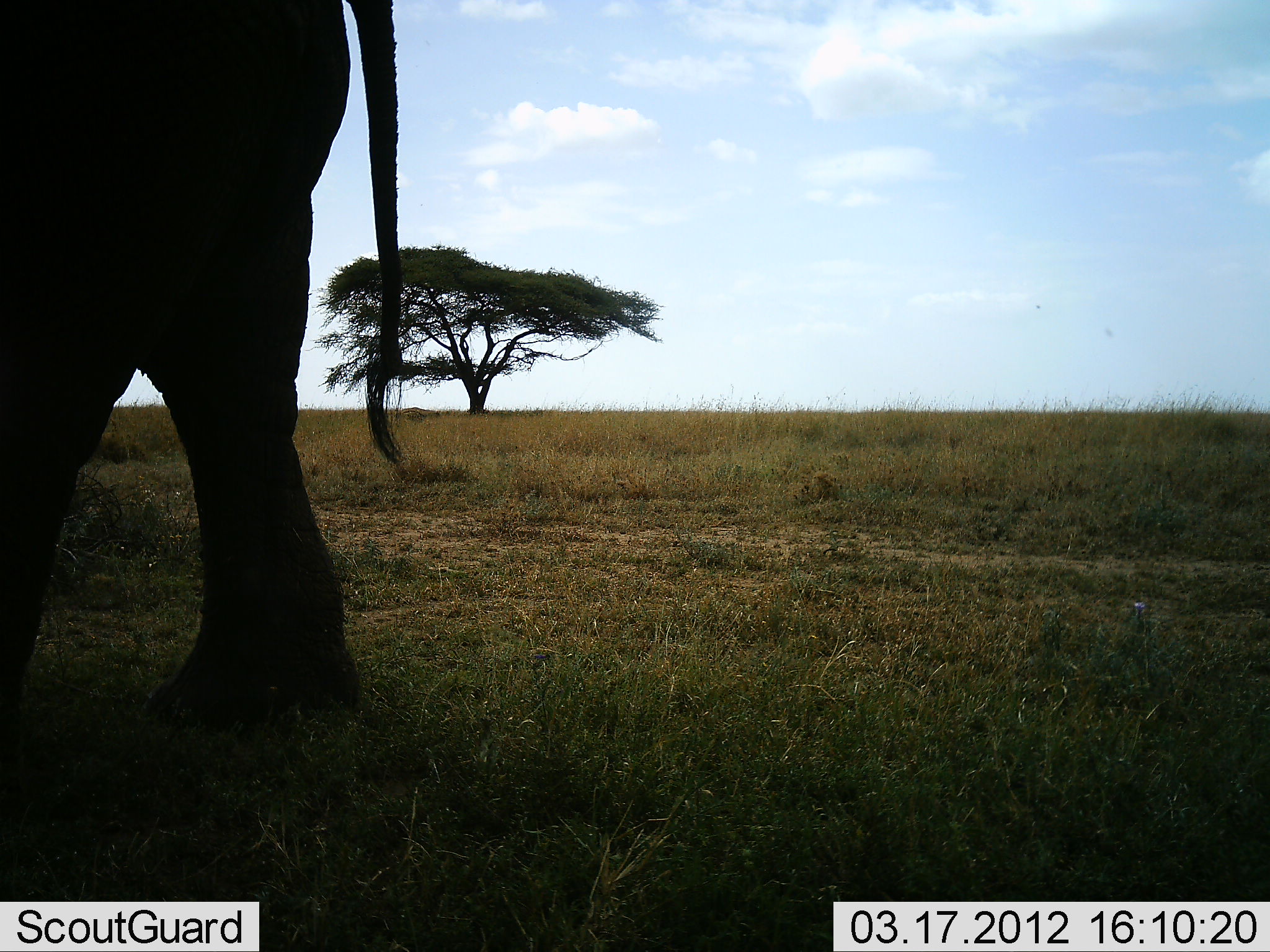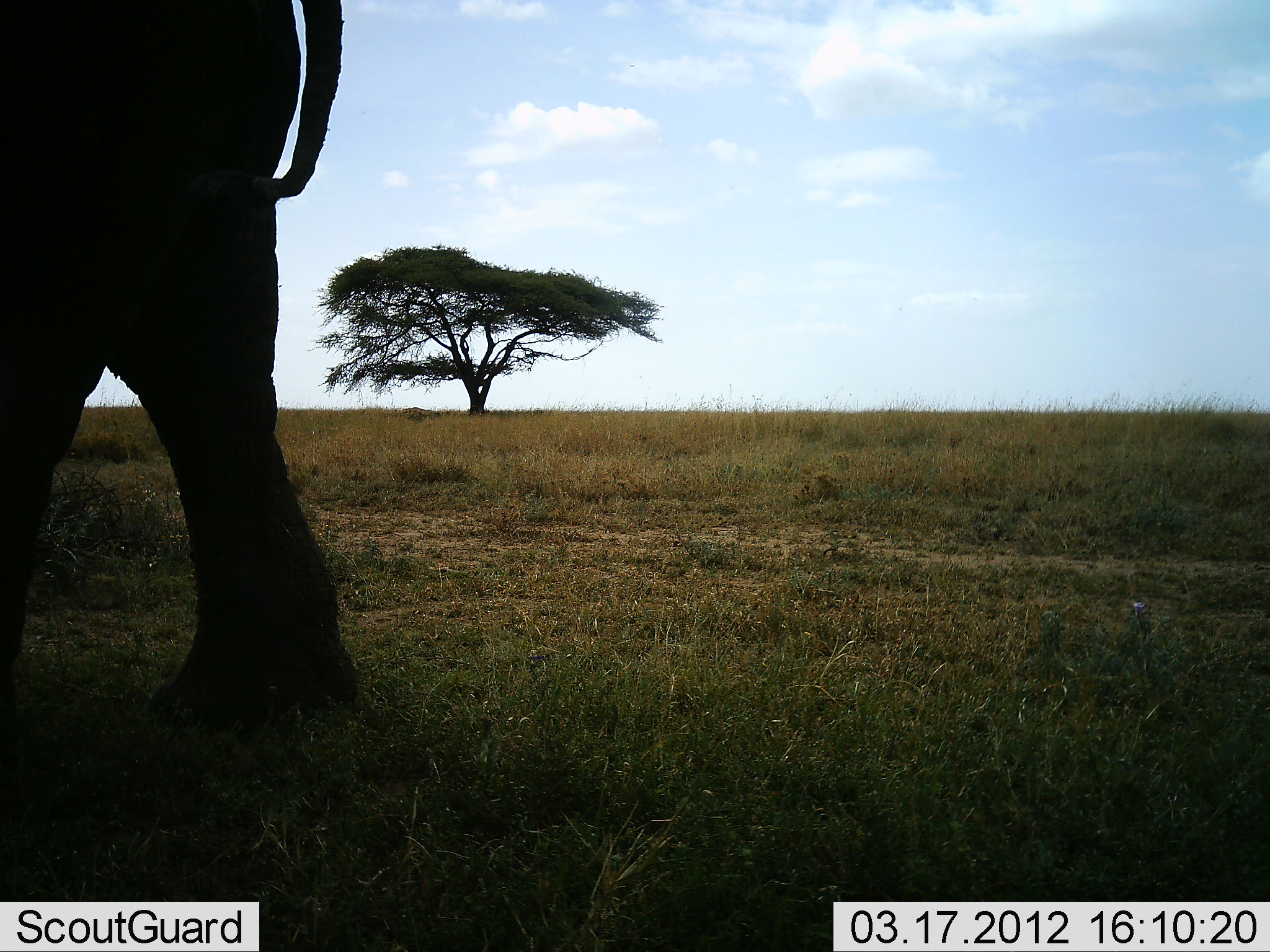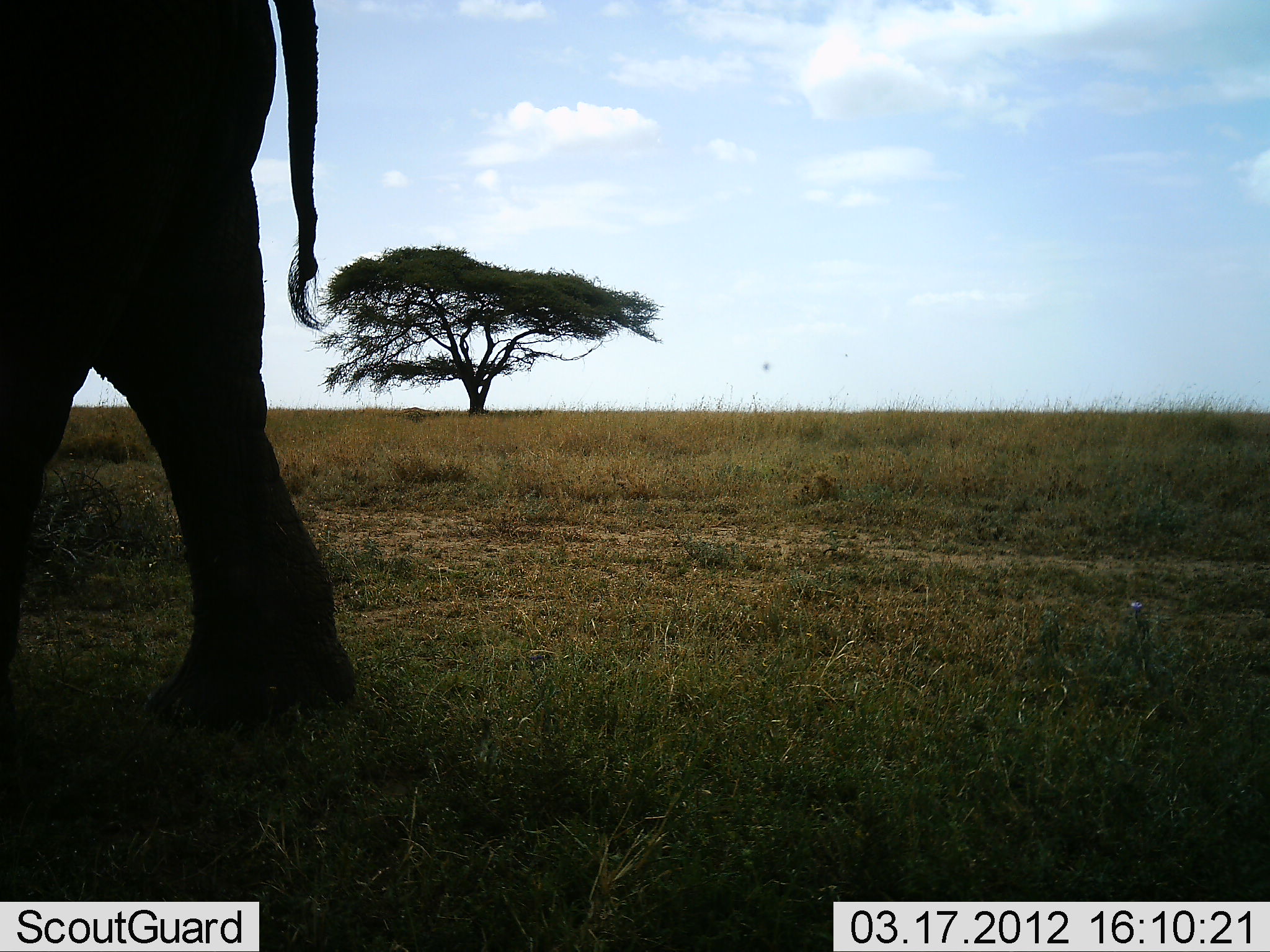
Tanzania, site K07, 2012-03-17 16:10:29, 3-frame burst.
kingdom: Animalia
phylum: Chordata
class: Mammalia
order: Proboscidea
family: Elephantidae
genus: Loxodonta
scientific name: Loxodonta africana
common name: african bush elephant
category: elephant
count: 1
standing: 59%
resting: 0%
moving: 48%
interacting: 0%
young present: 0%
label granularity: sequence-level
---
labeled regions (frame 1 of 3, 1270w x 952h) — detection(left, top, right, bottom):
animal: detection(0, 1, 419, 737)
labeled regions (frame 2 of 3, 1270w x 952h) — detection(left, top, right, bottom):
animal: detection(1, 0, 365, 741)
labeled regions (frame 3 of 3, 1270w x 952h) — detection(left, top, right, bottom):
animal: detection(0, 1, 359, 726)